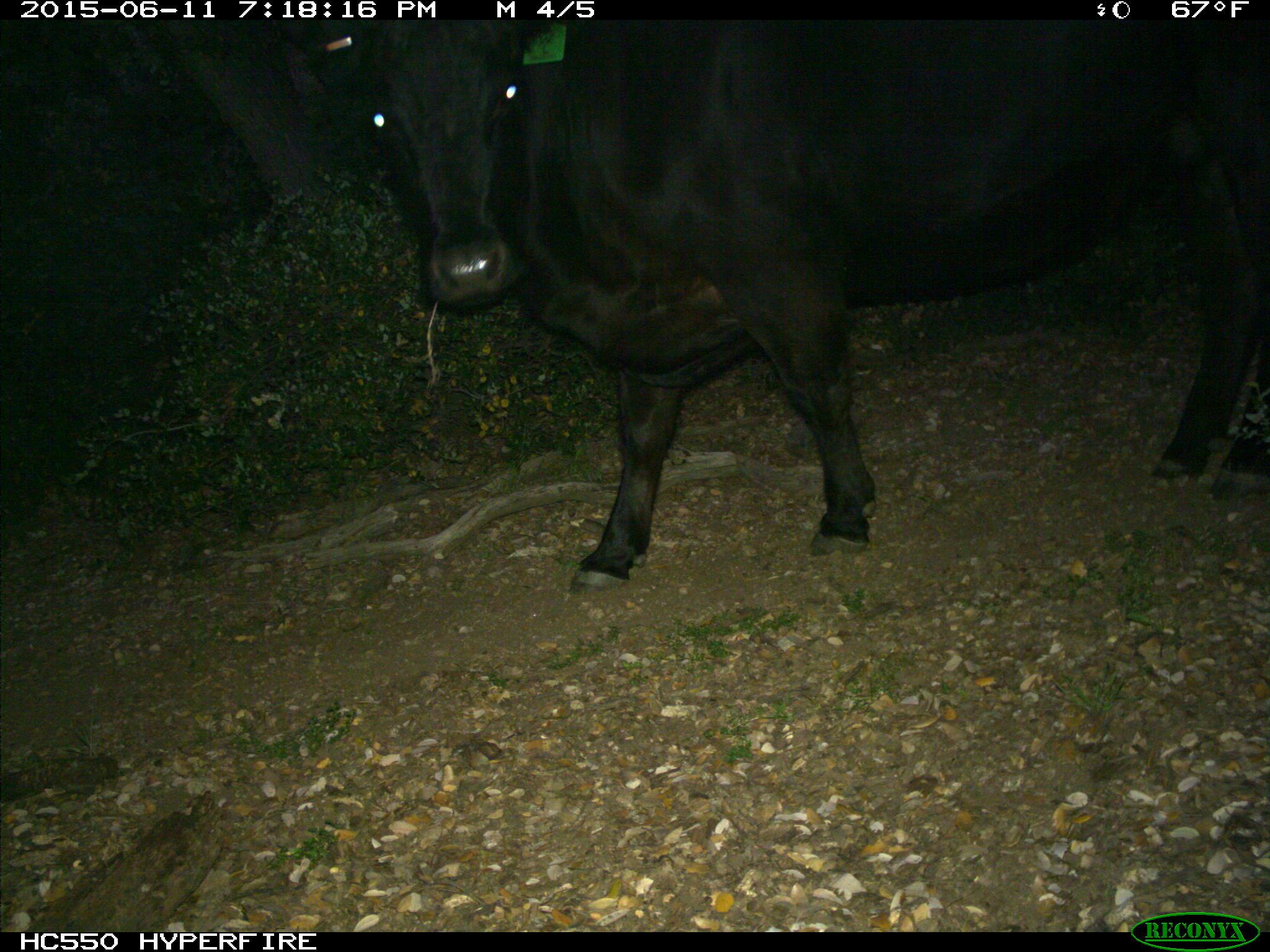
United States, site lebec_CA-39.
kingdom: Animalia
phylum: Chordata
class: Mammalia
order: Artiodactyla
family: Bovidae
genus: Bos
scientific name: Bos taurus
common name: domestic cow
Bos taurus (domestic cow).